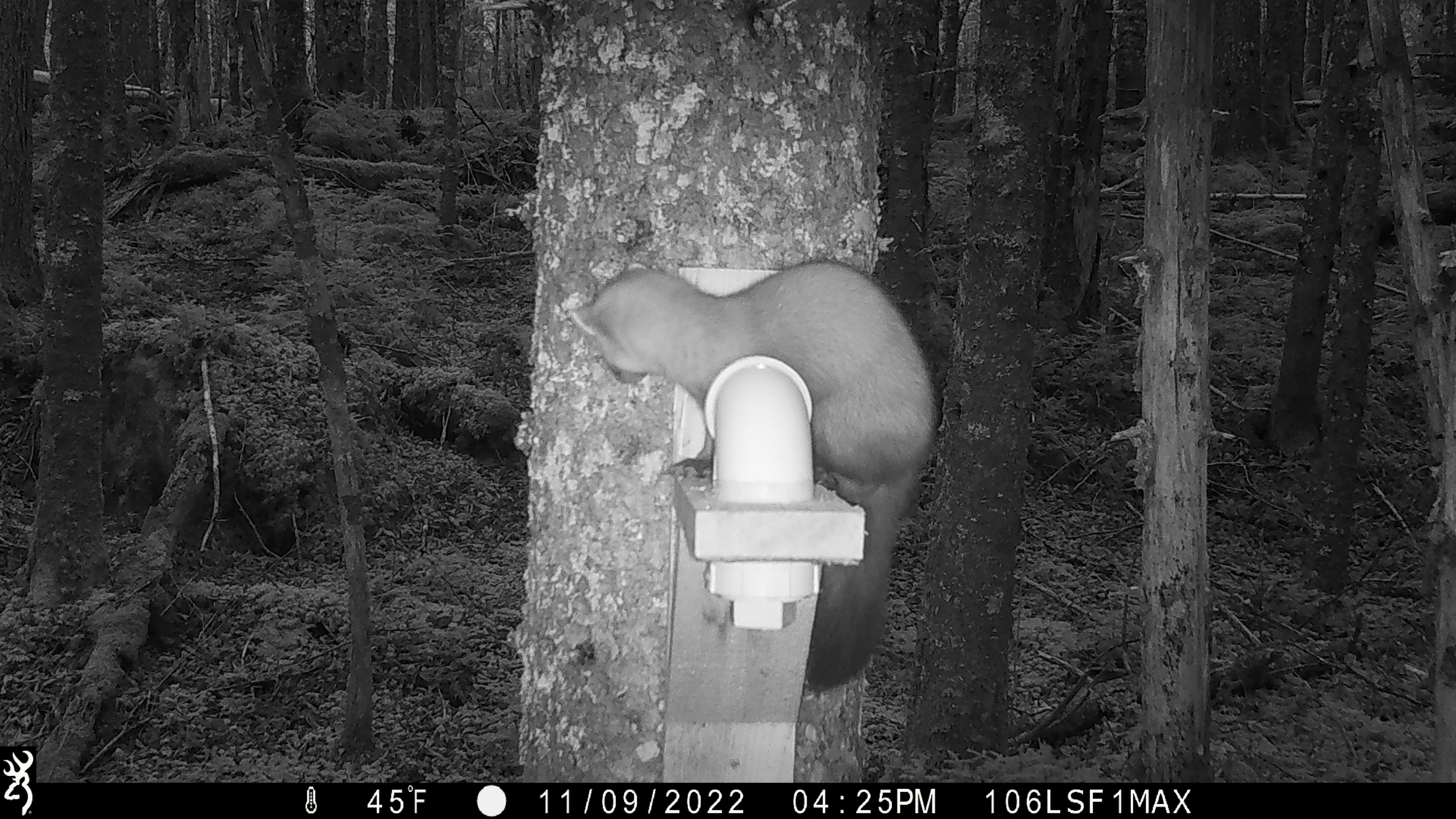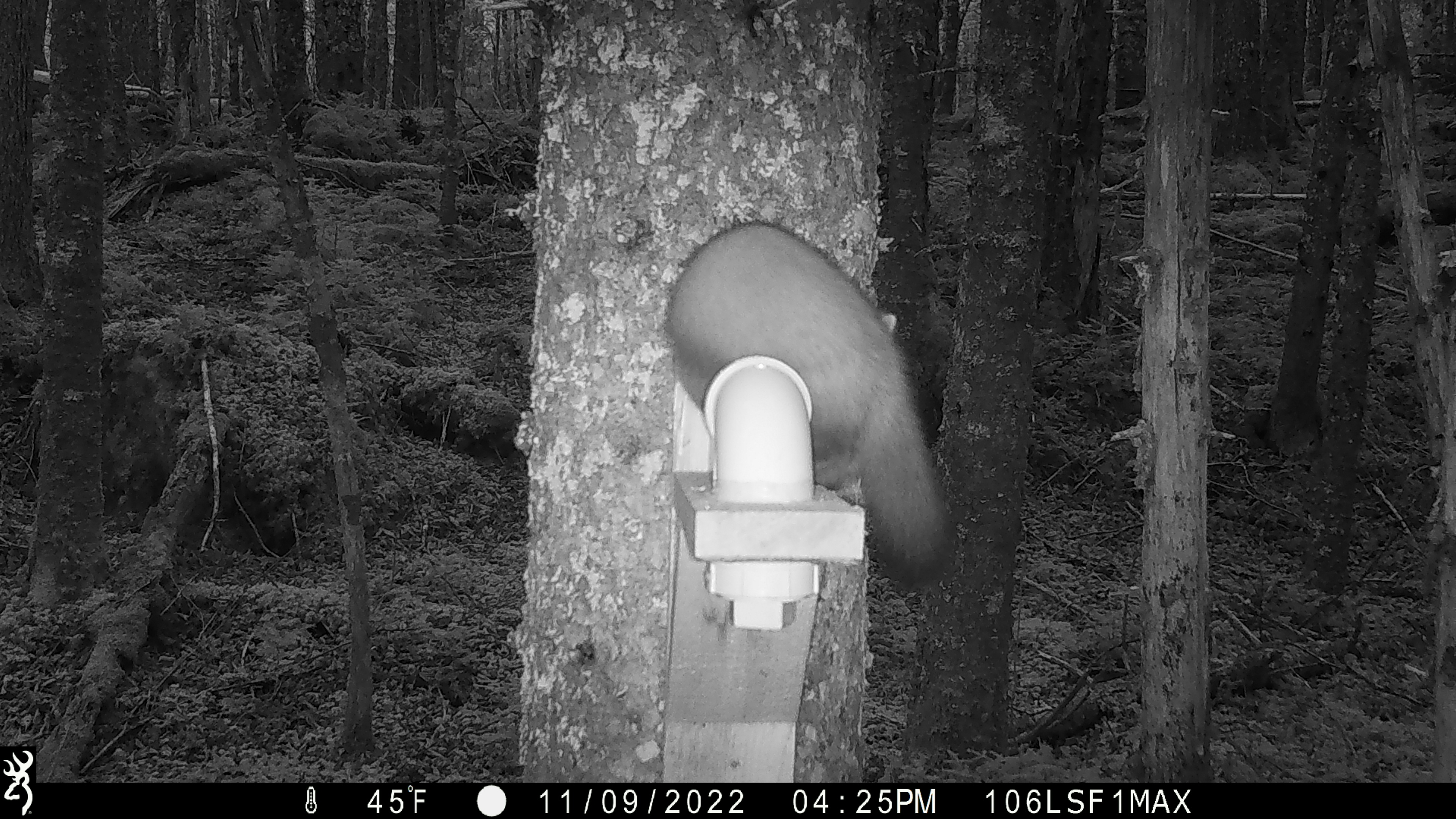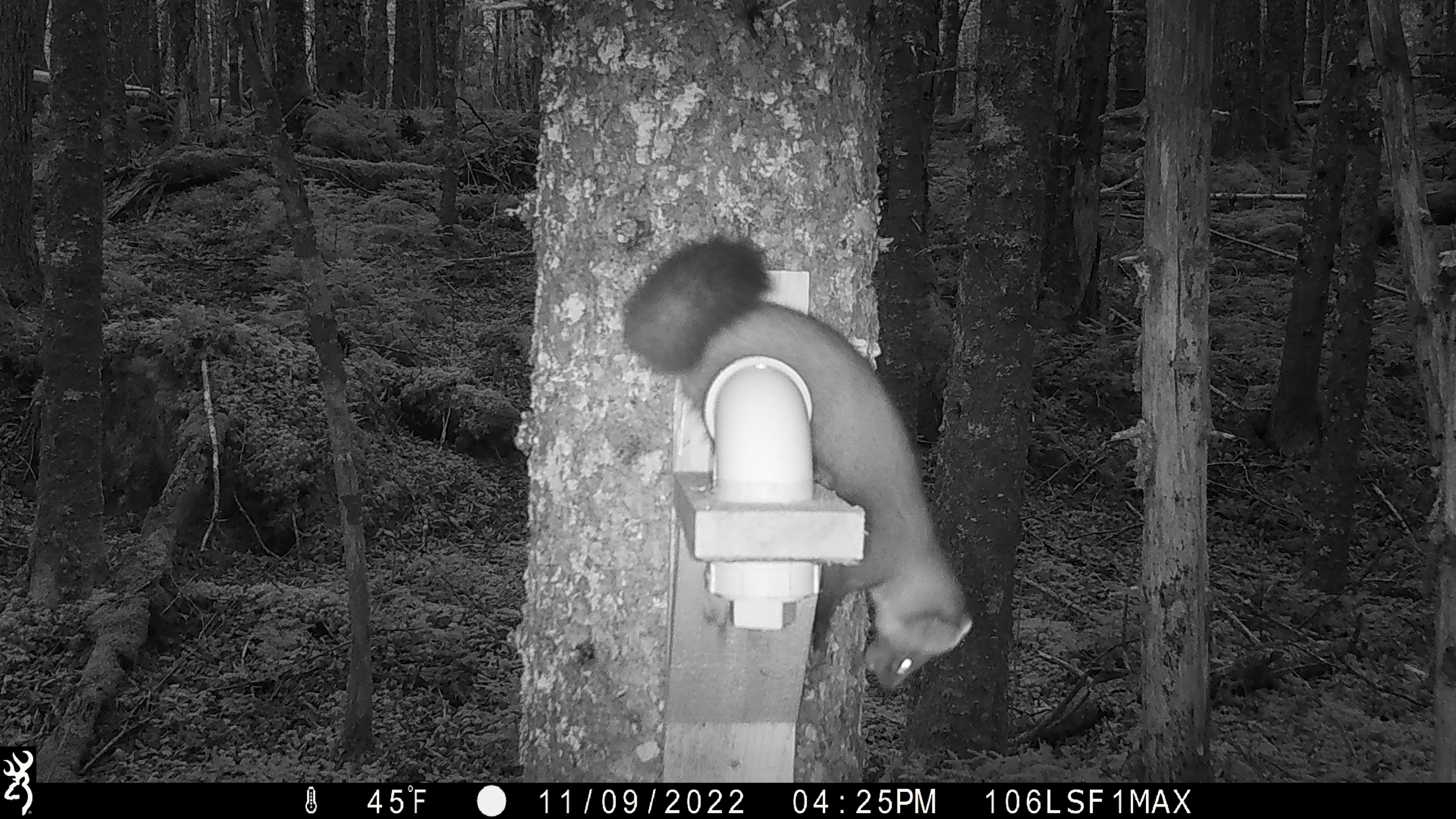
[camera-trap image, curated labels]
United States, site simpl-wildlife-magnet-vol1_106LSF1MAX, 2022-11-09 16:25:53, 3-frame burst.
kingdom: Animalia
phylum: Chordata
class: Mammalia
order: Carnivora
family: Mustelidae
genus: Martes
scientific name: Martes americana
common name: american marten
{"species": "american marten (Martes americana)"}